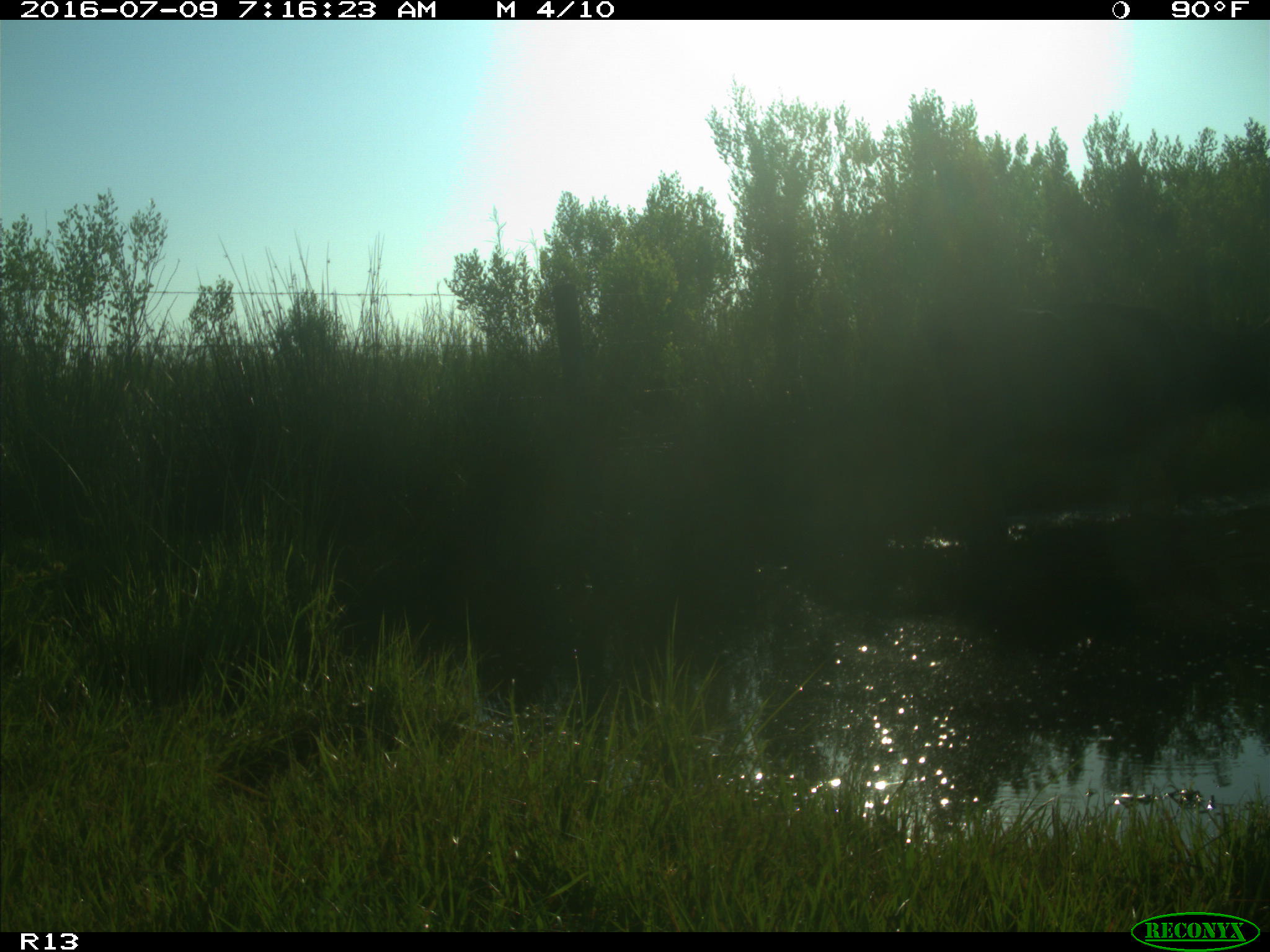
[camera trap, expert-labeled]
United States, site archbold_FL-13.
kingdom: Animalia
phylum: Chordata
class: Mammalia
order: Artiodactyla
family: Bovidae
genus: Bos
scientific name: Bos taurus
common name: domestic cow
Bos taurus (domestic cow).